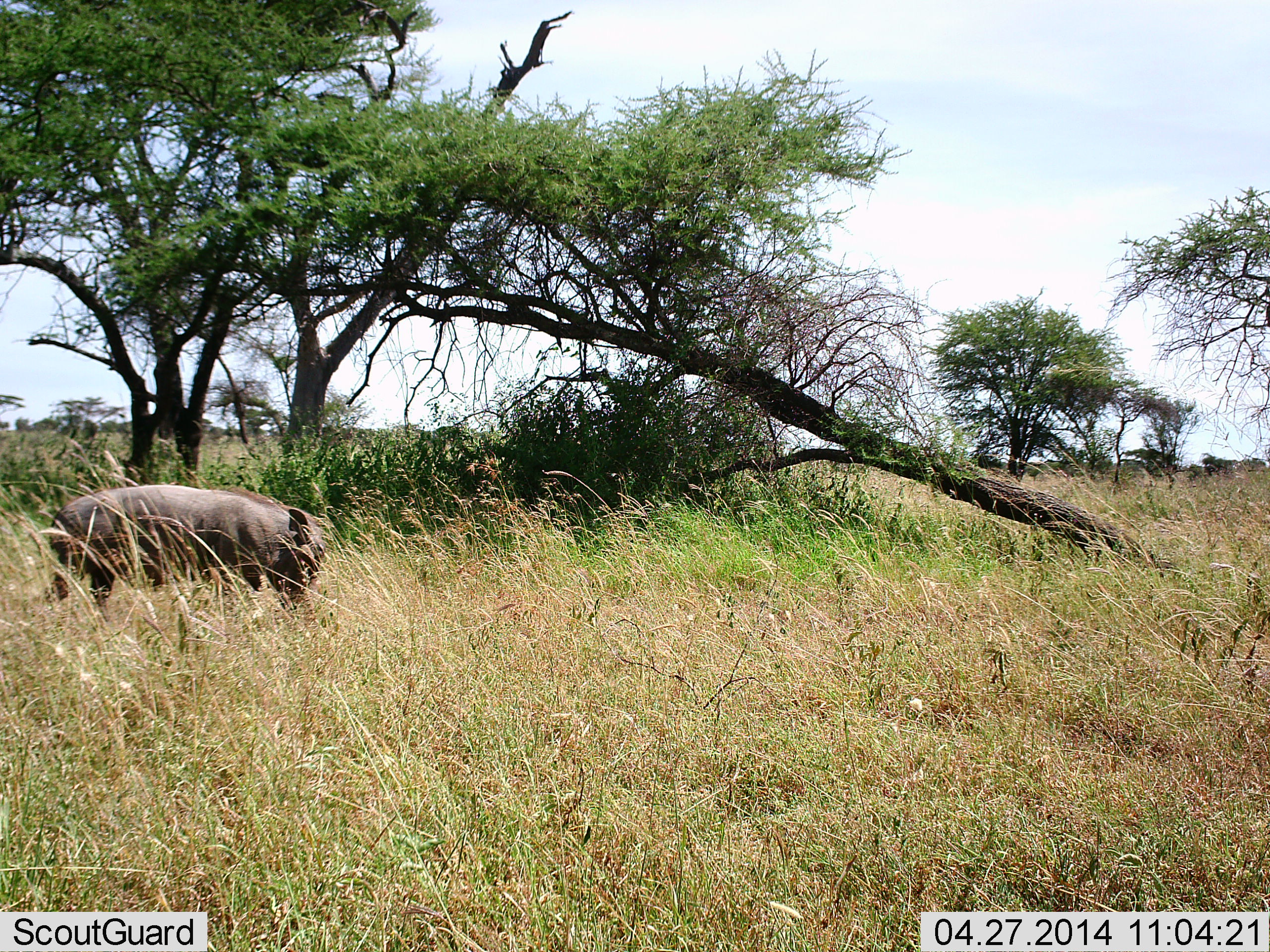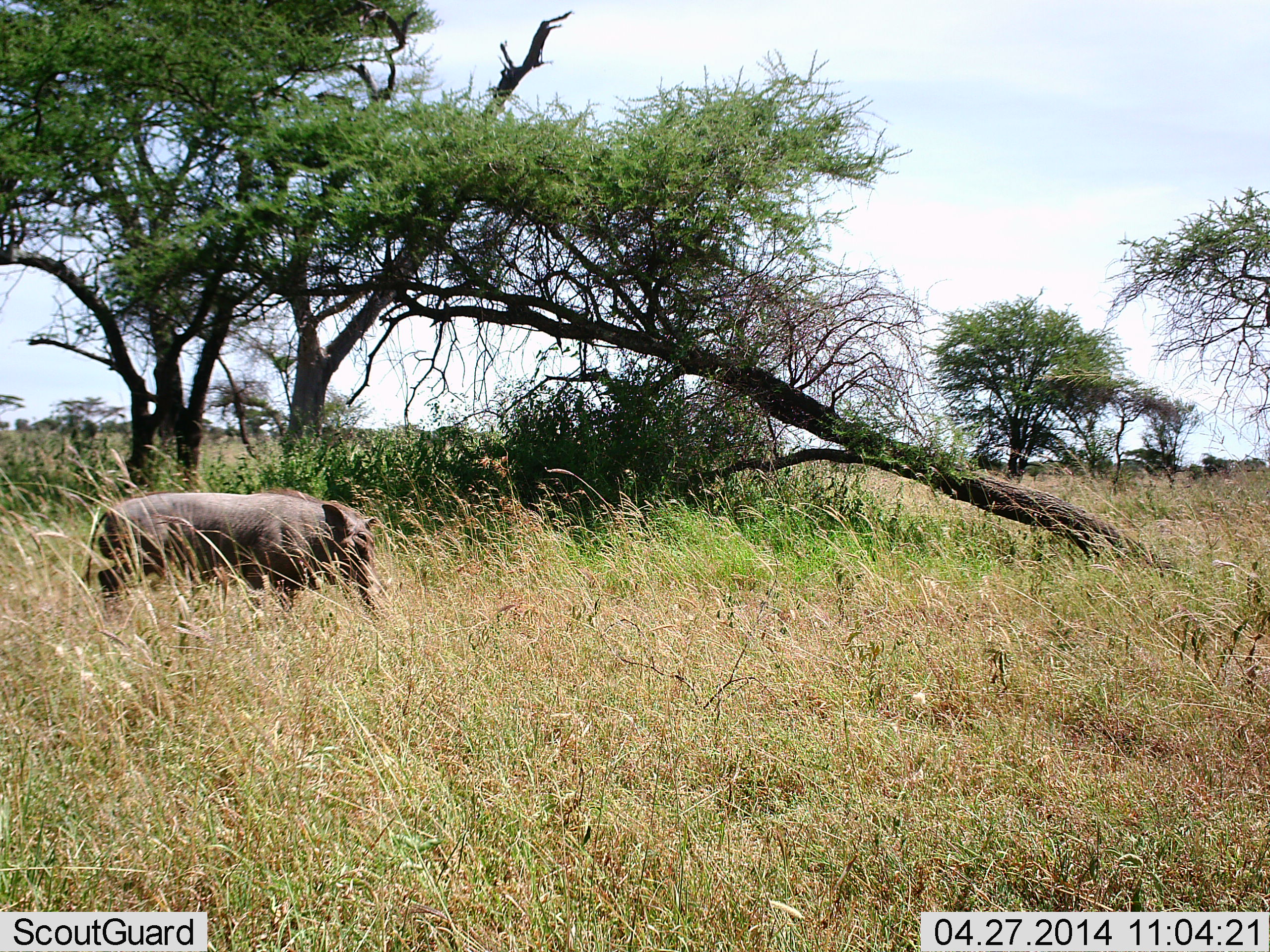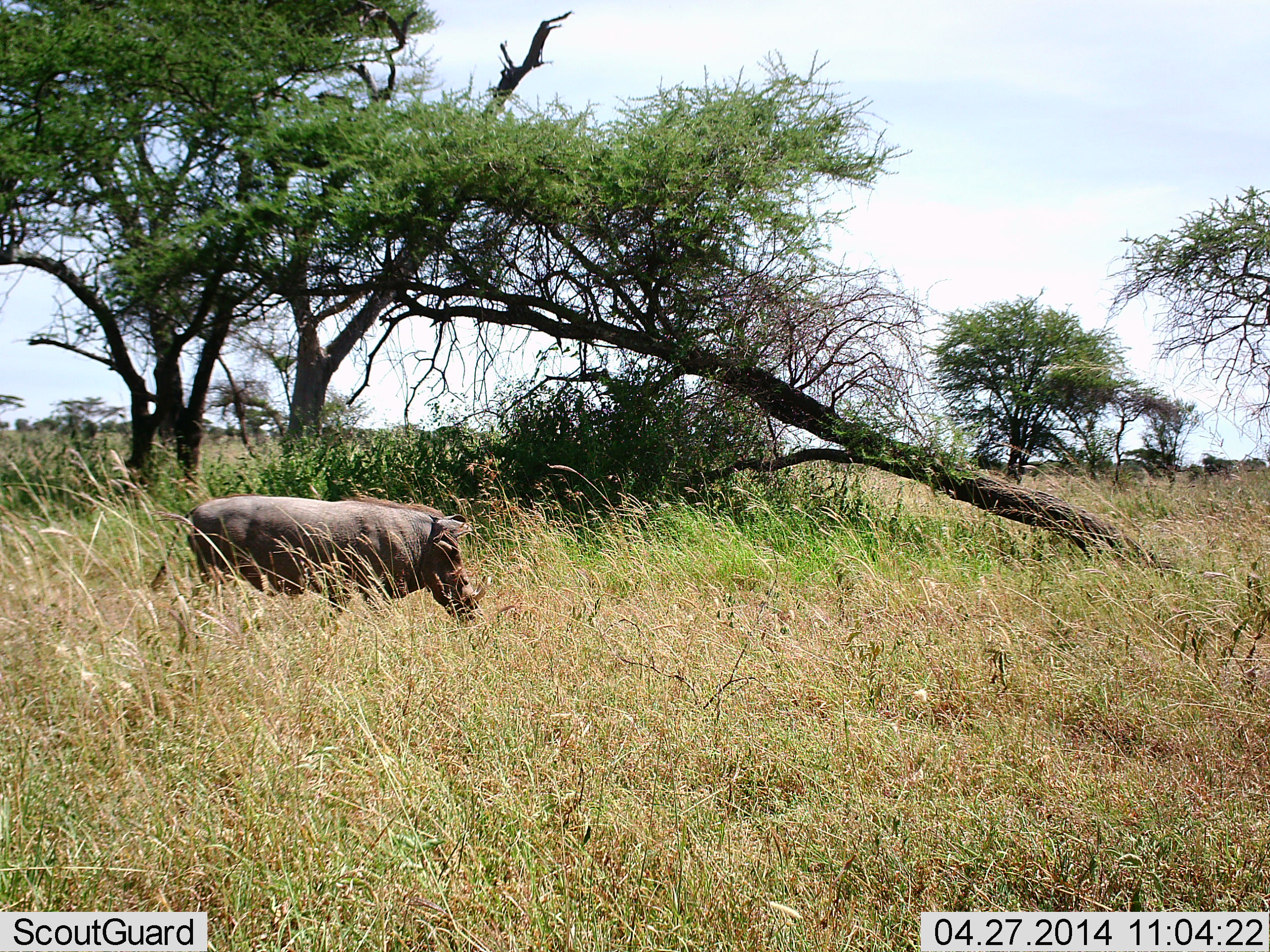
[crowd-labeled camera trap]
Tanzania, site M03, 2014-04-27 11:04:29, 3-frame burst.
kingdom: Animalia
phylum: Chordata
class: Mammalia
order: Artiodactyla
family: Suidae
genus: Phacochoerus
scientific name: Phacochoerus africanus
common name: warthog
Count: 1.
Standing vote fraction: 0%.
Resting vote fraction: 0%.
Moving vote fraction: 100%.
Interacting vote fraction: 0%.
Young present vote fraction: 0%.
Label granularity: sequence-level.